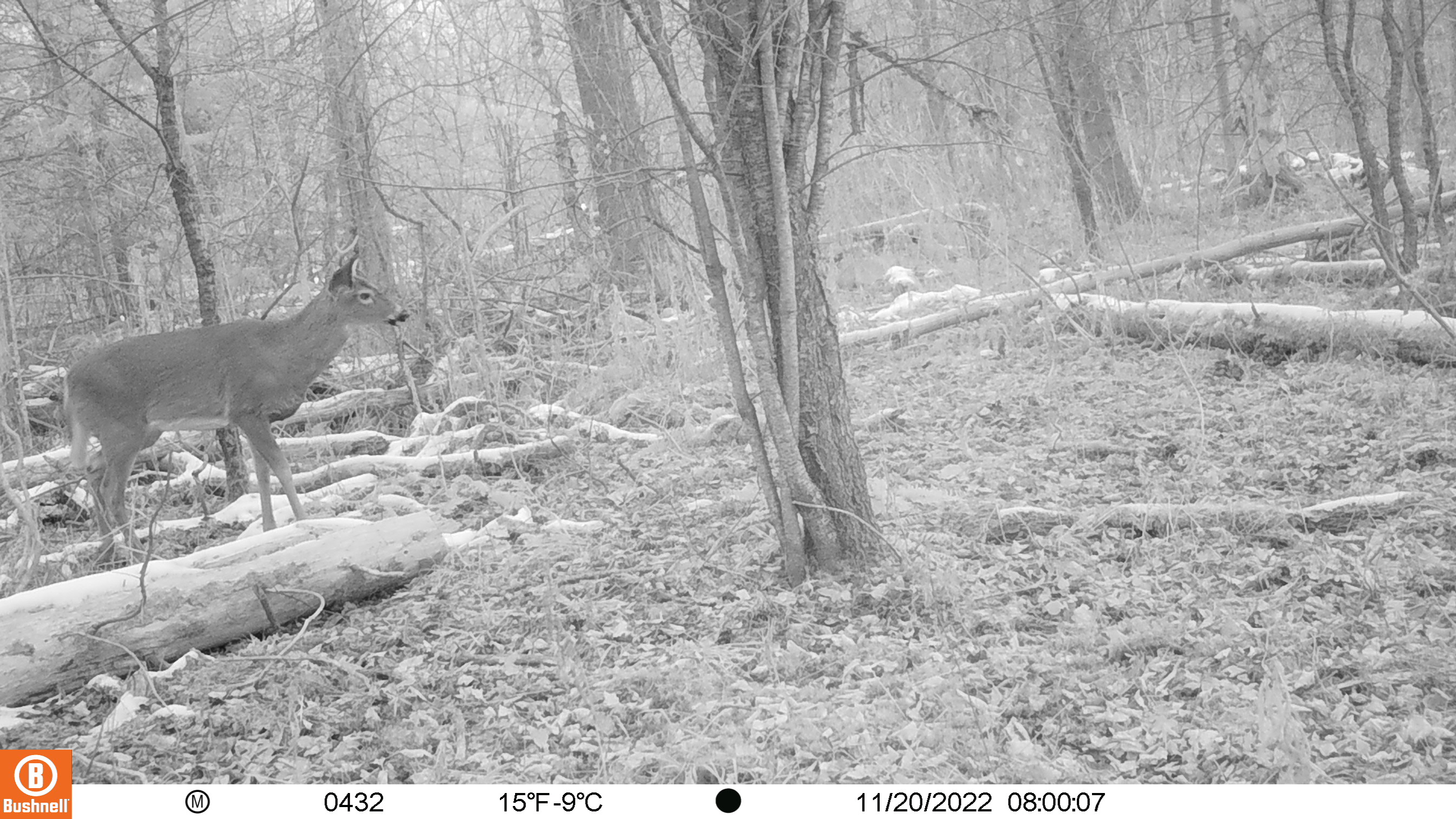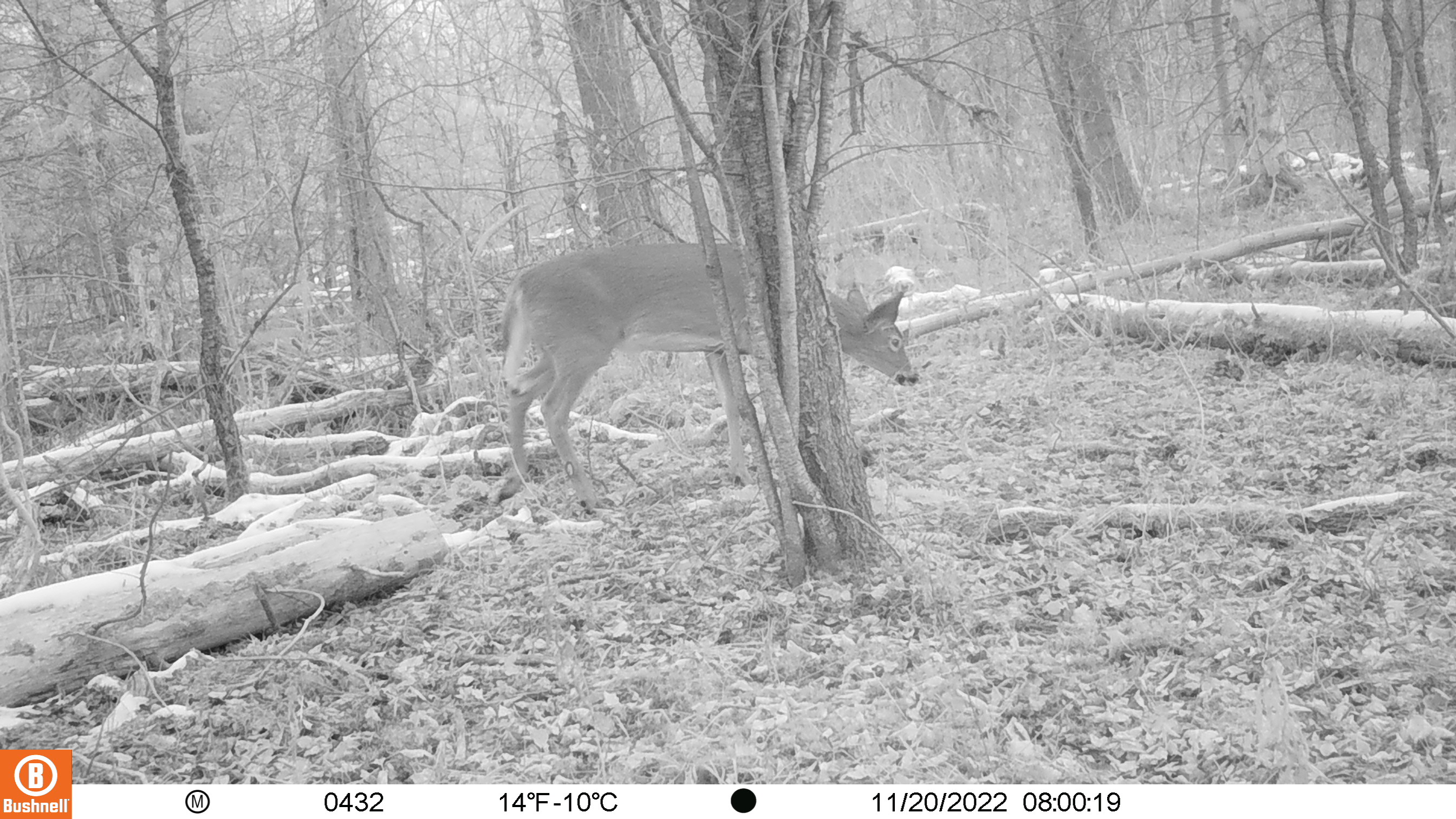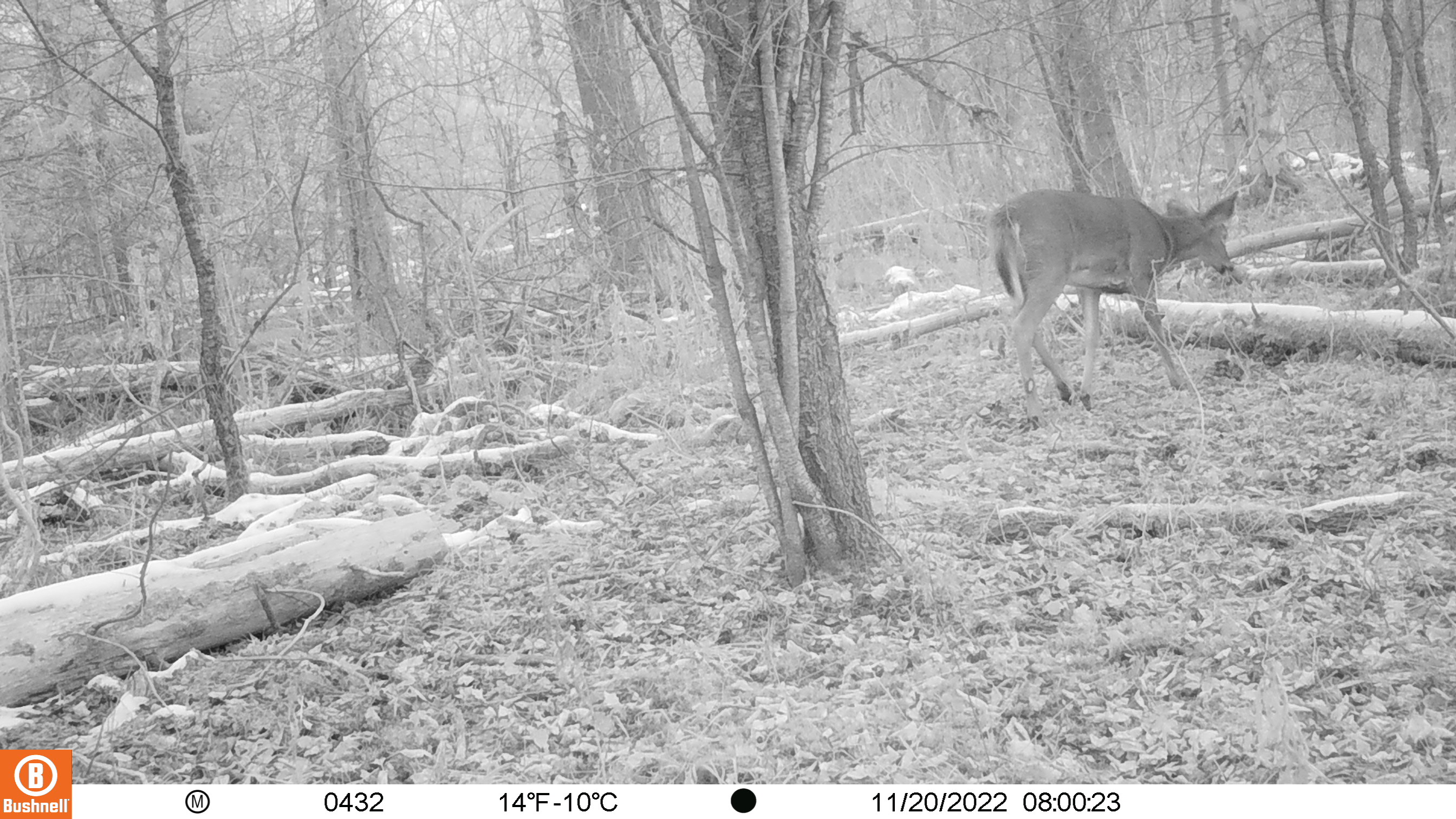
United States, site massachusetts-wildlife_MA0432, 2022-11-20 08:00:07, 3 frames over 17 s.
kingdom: Animalia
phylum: Chordata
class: Mammalia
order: Artiodactyla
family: Cervidae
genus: Odocoileus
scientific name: Odocoileus virginianus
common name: white-tailed deer